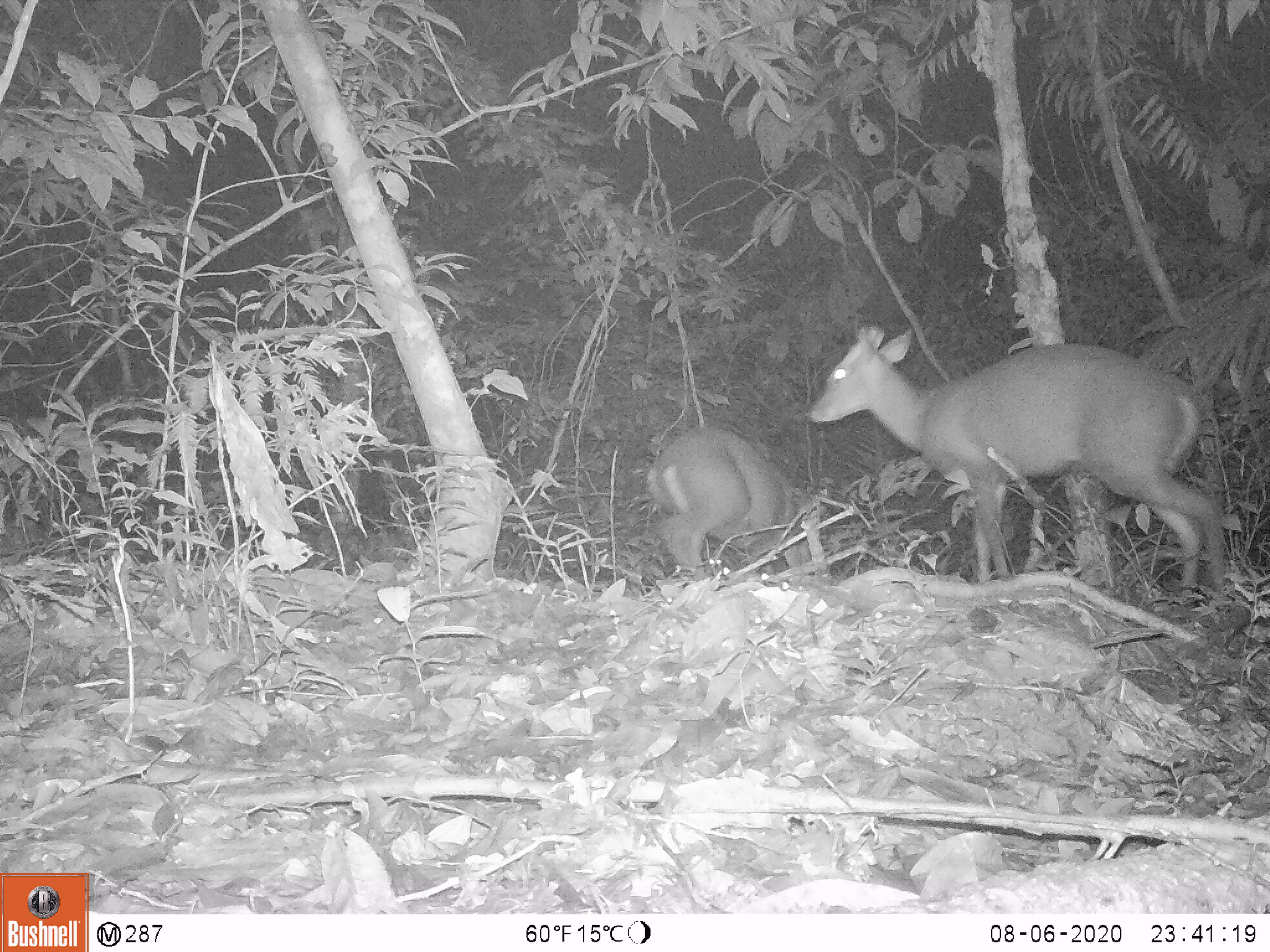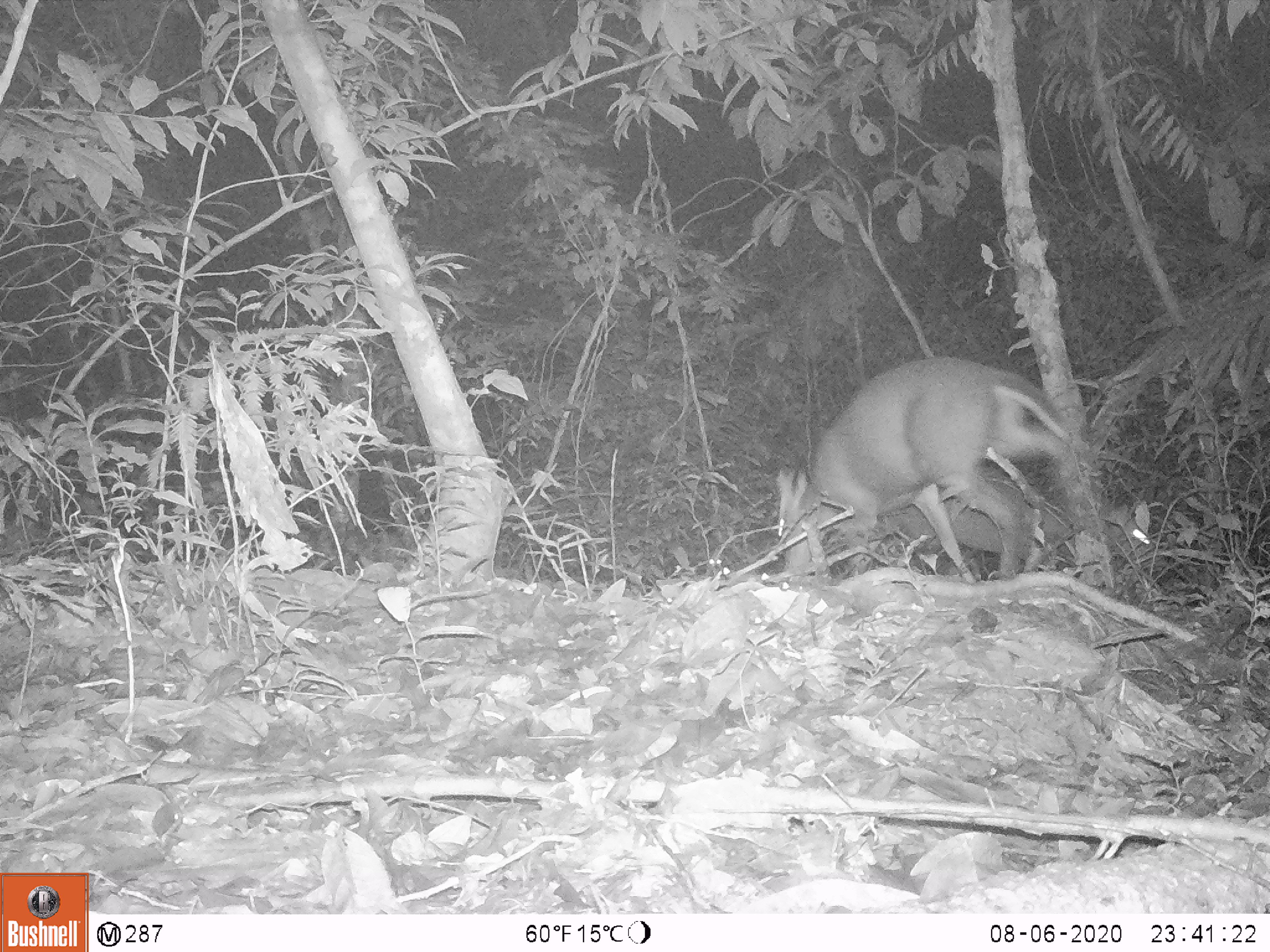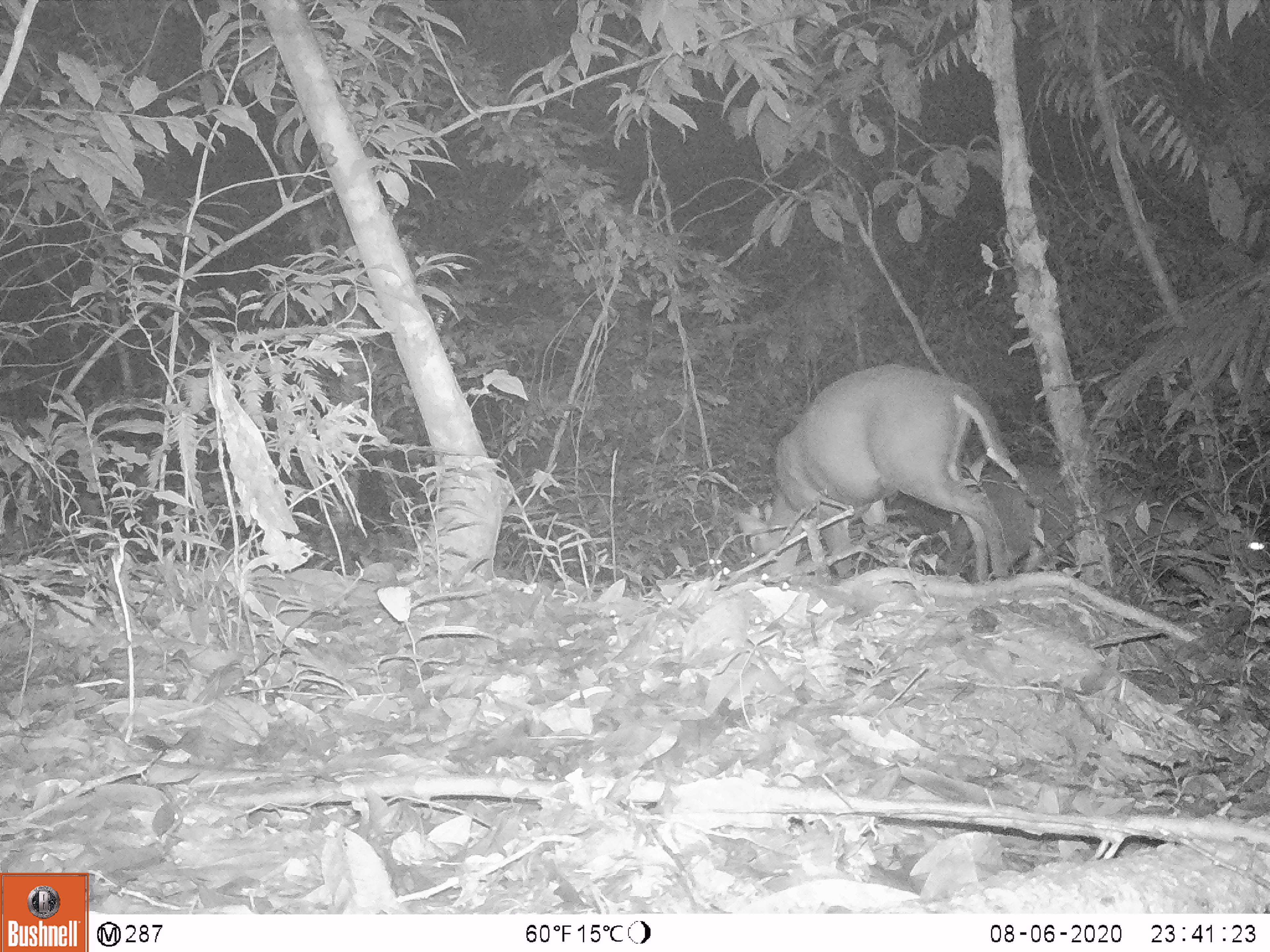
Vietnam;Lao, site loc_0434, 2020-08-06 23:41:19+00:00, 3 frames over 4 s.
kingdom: Animalia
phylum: Chordata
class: Mammalia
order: Artiodactyla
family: Cervidae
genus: Muntiacus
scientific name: Muntiacus rooseveltorum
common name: roosevelt's muntjac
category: roosevelts muntjac group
Roosevelts muntjac group (roosevelt's muntjac) (Muntiacus rooseveltorum). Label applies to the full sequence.